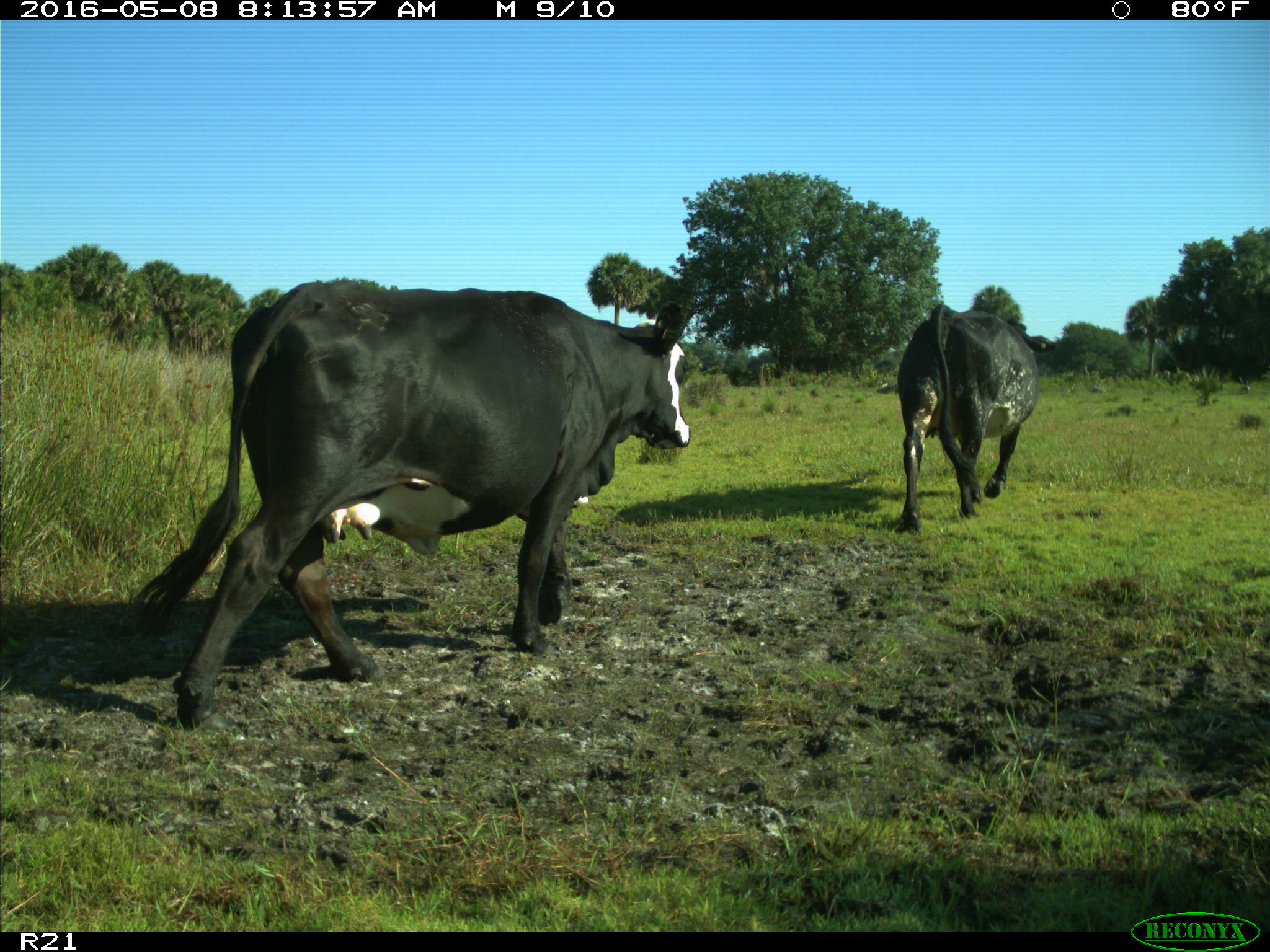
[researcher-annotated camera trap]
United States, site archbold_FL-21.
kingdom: Animalia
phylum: Chordata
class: Mammalia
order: Artiodactyla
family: Bovidae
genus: Bos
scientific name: Bos taurus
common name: domestic cow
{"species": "Bos taurus (domestic cow)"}